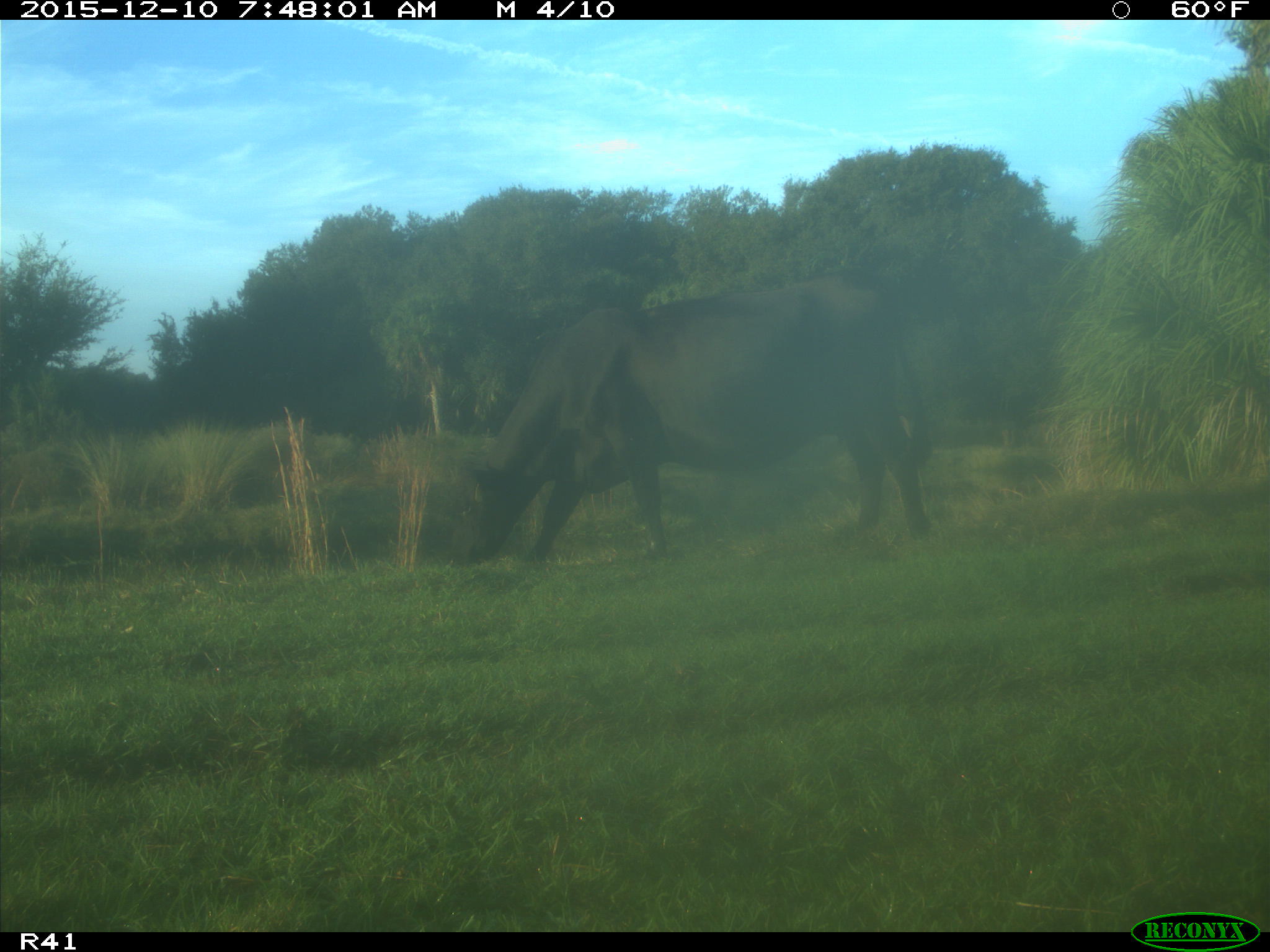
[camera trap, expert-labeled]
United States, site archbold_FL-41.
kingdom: Animalia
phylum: Chordata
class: Mammalia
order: Artiodactyla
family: Bovidae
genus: Bos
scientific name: Bos taurus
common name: domestic cow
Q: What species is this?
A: Bos taurus (domestic cow).